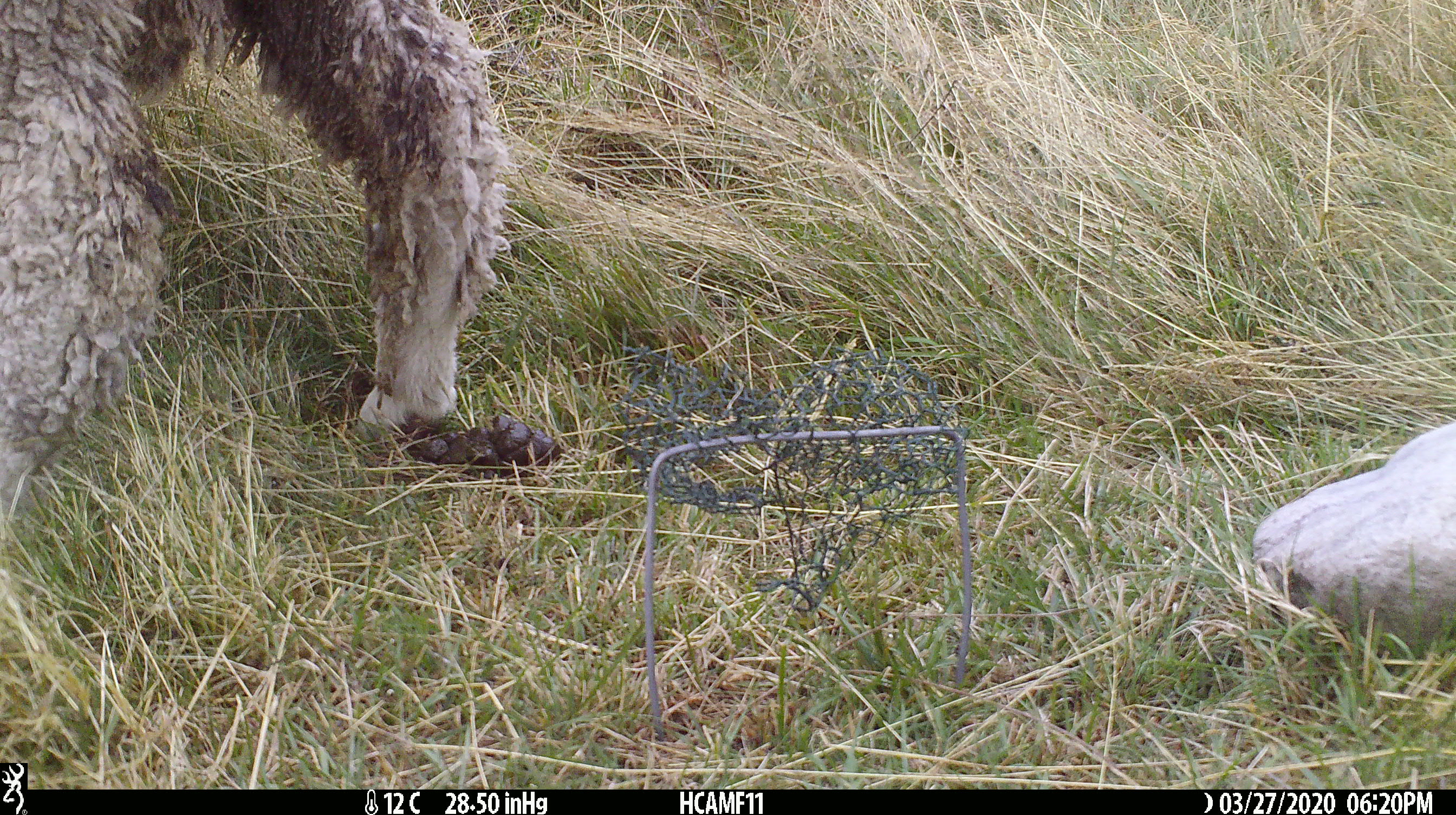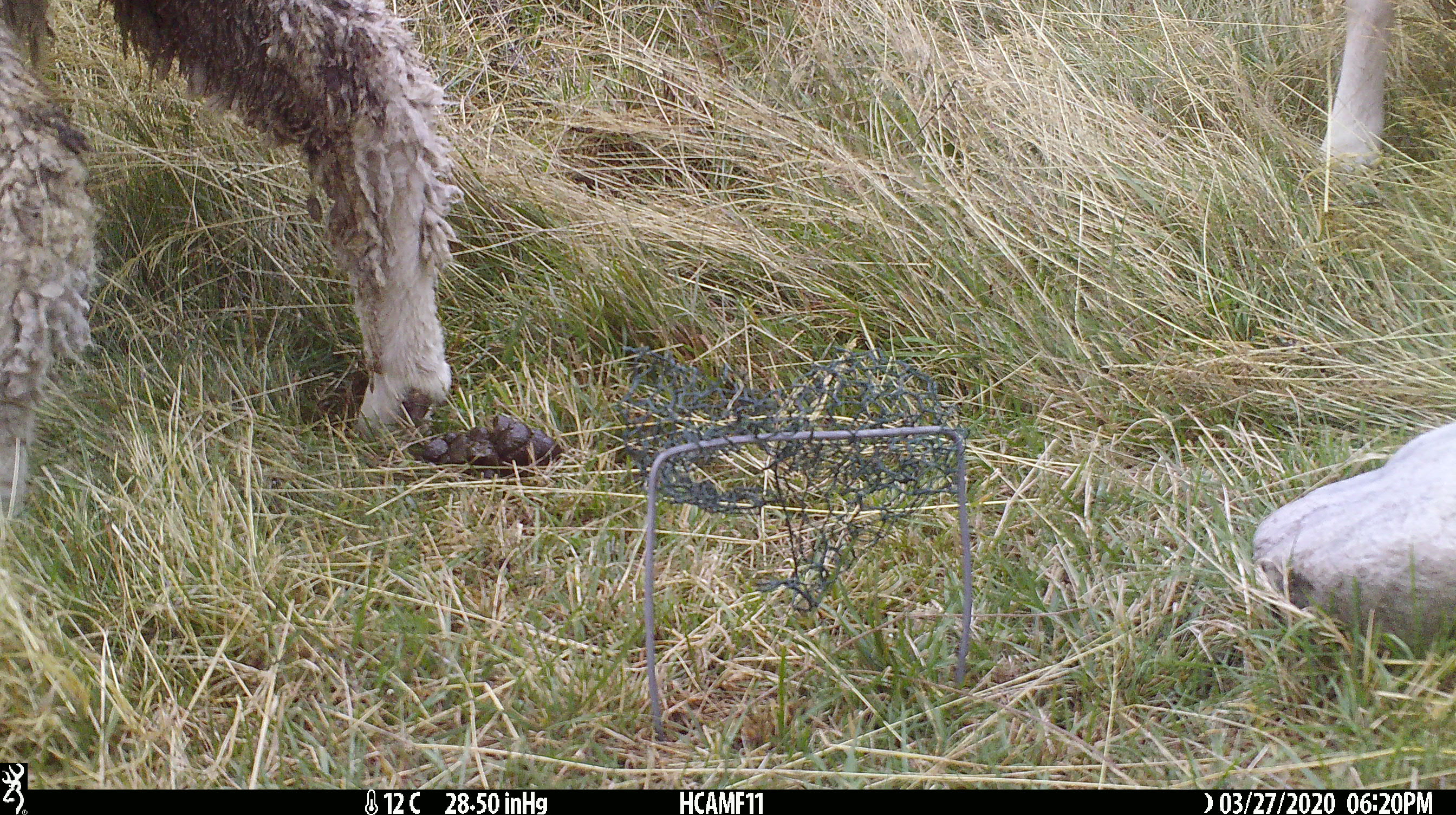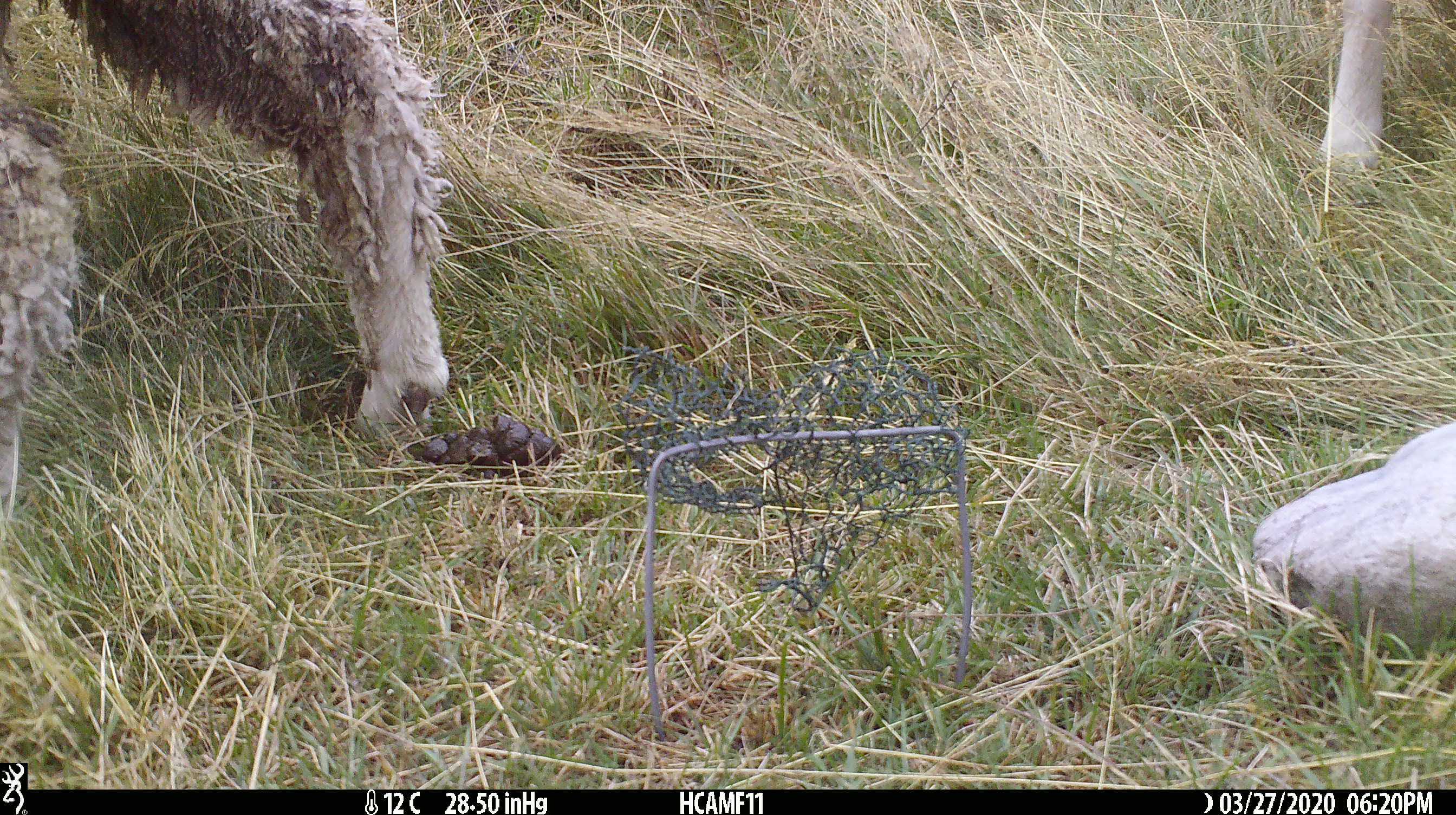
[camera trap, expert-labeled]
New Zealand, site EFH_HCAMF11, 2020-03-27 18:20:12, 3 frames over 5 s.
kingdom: Animalia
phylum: Chordata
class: Mammalia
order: Artiodactyla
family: Bovidae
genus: Ovis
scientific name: Ovis aries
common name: domestic sheep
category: sheep